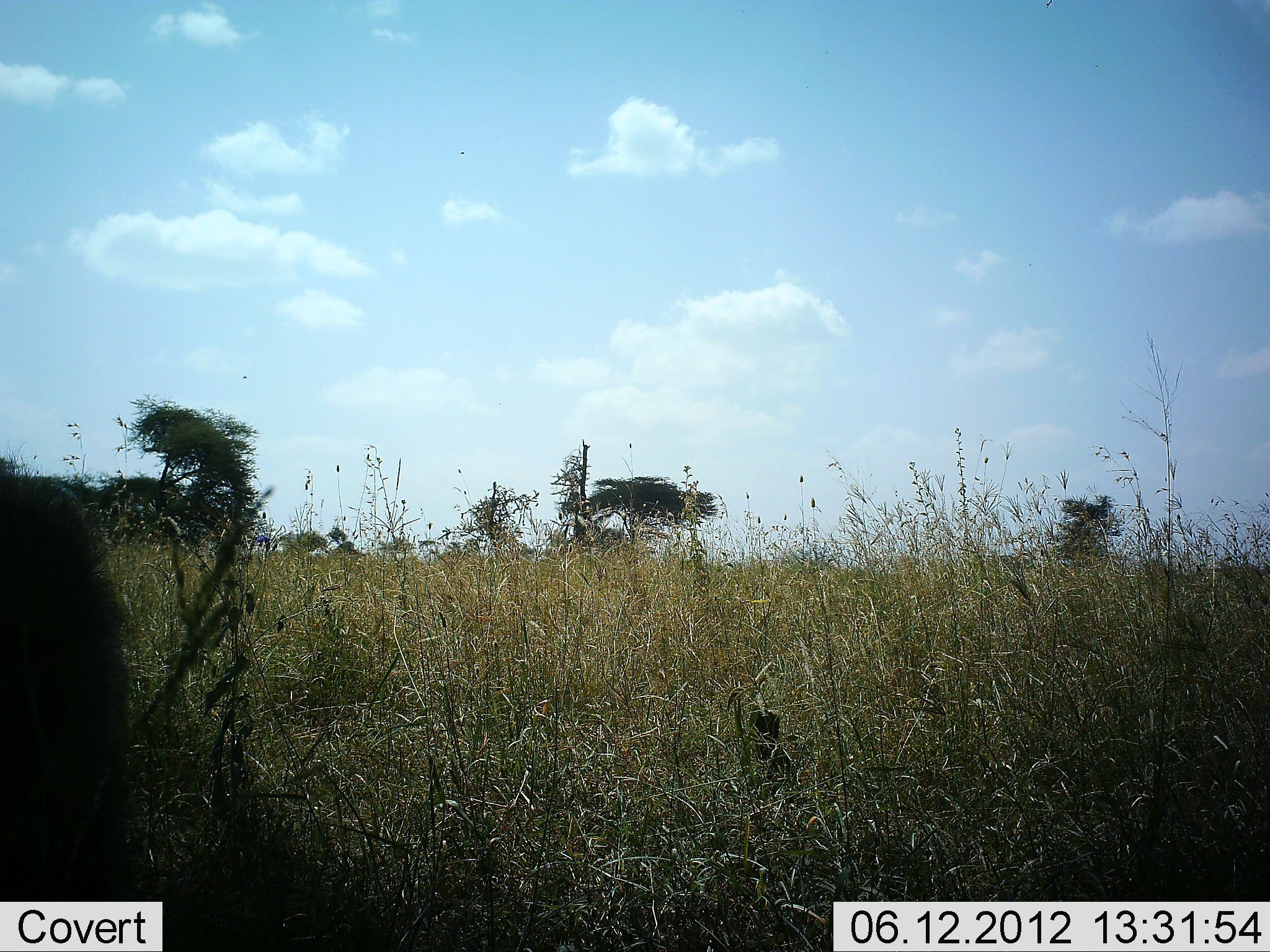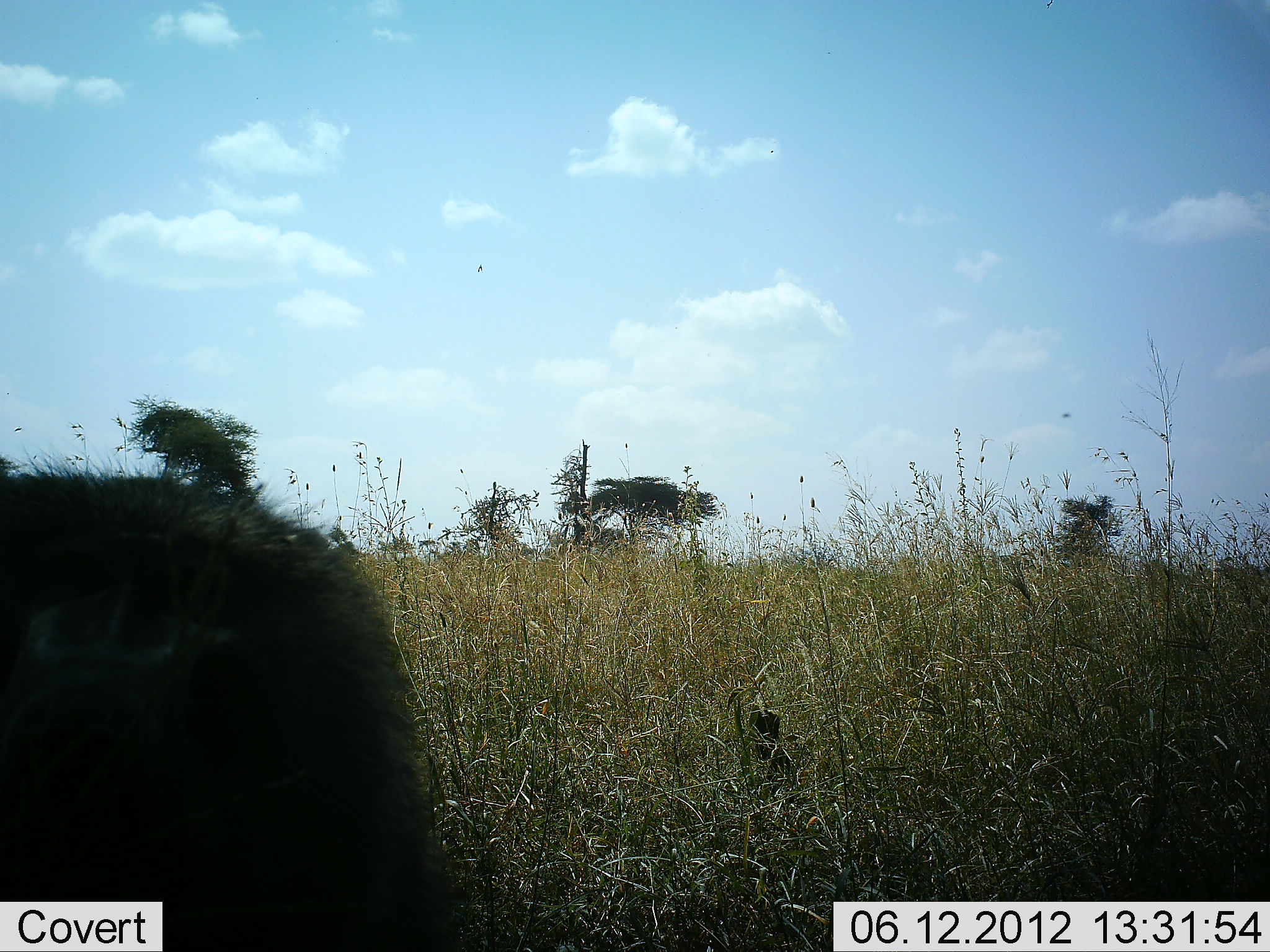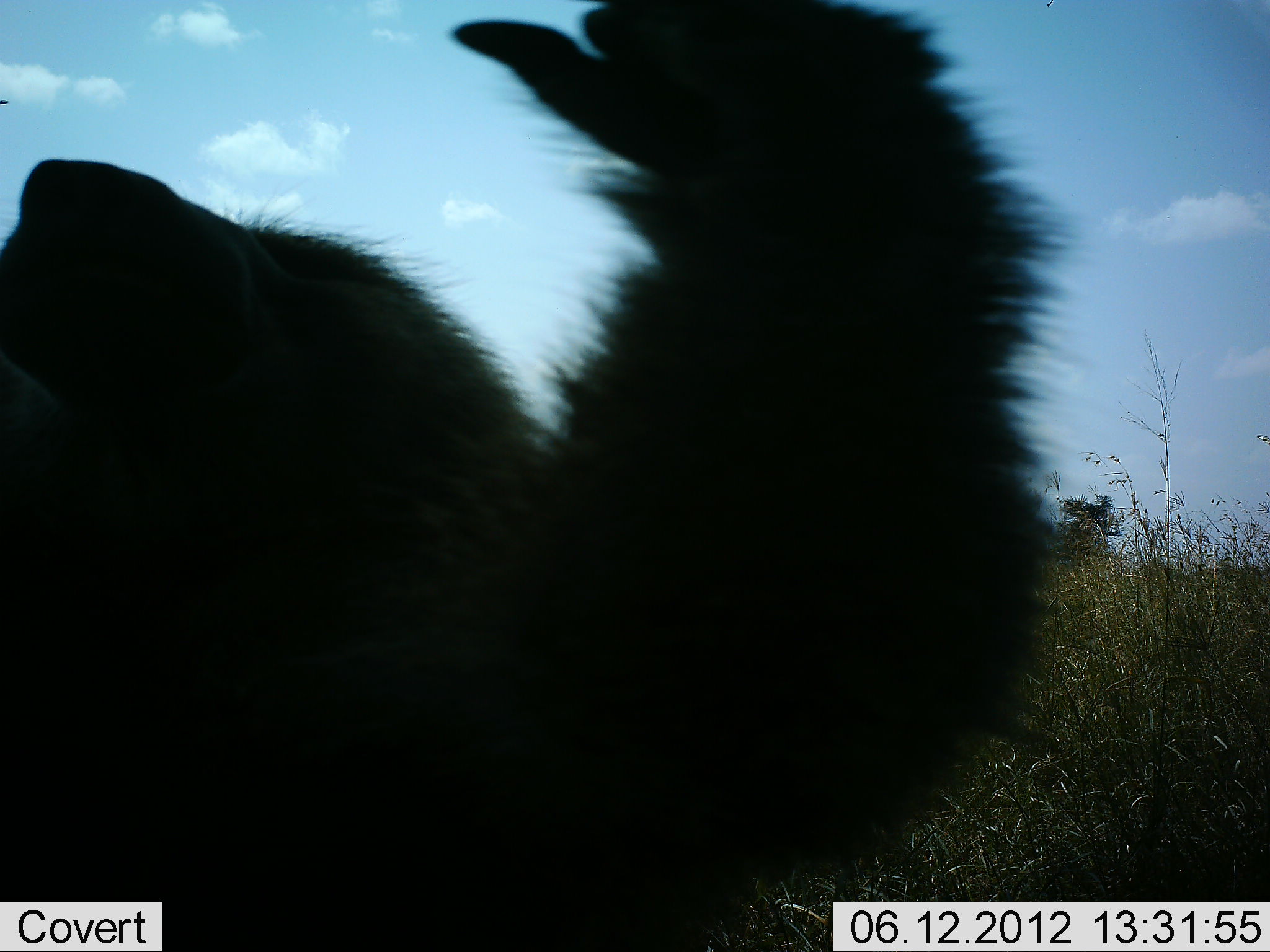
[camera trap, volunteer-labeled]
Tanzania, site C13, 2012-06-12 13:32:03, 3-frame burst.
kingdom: Animalia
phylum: Chordata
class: Mammalia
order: Primates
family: Cercopithecidae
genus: Papio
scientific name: Papio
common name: baboon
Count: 1.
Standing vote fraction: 10%.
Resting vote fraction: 0%.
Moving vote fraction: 60%.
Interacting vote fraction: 30%.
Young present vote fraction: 0%.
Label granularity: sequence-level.